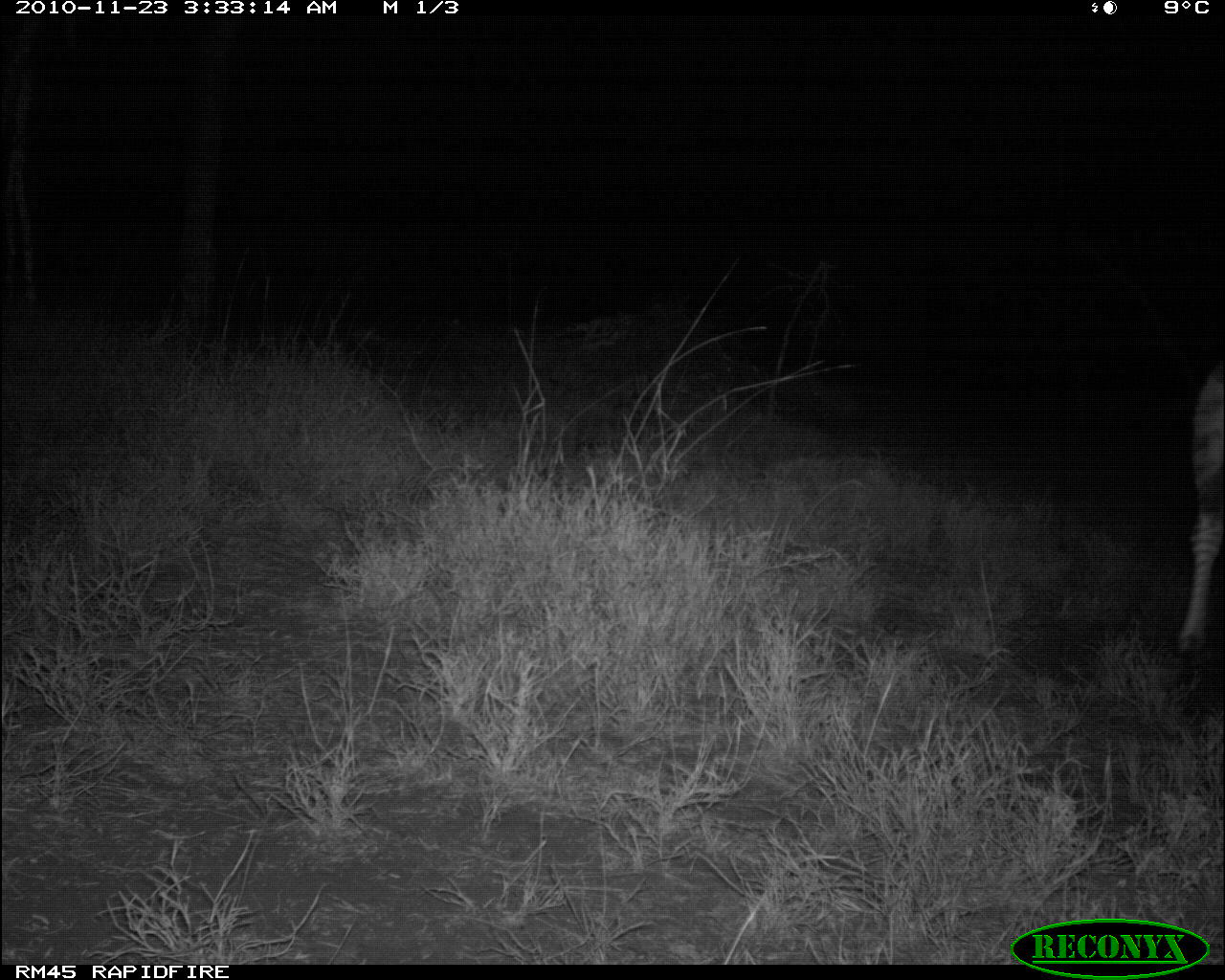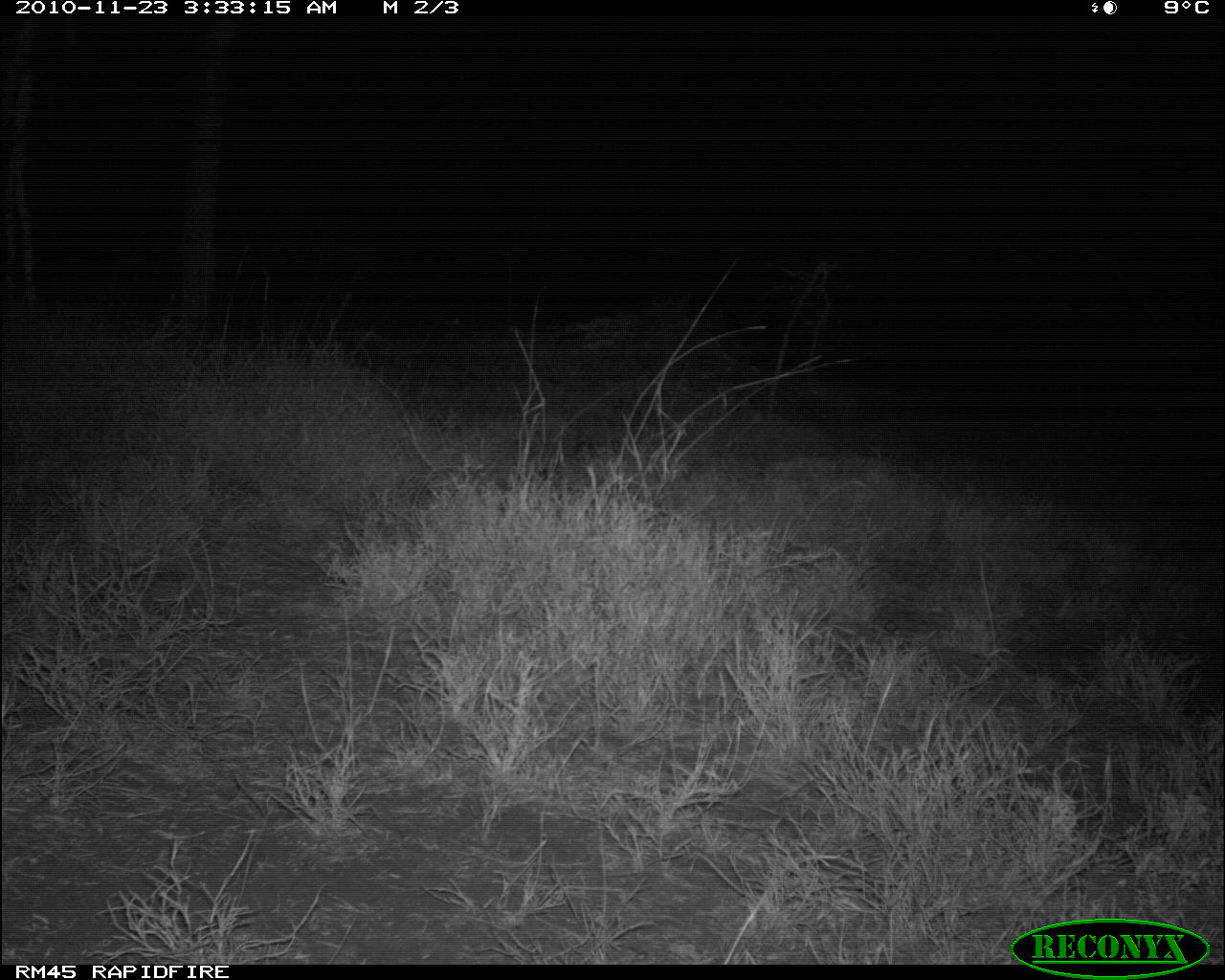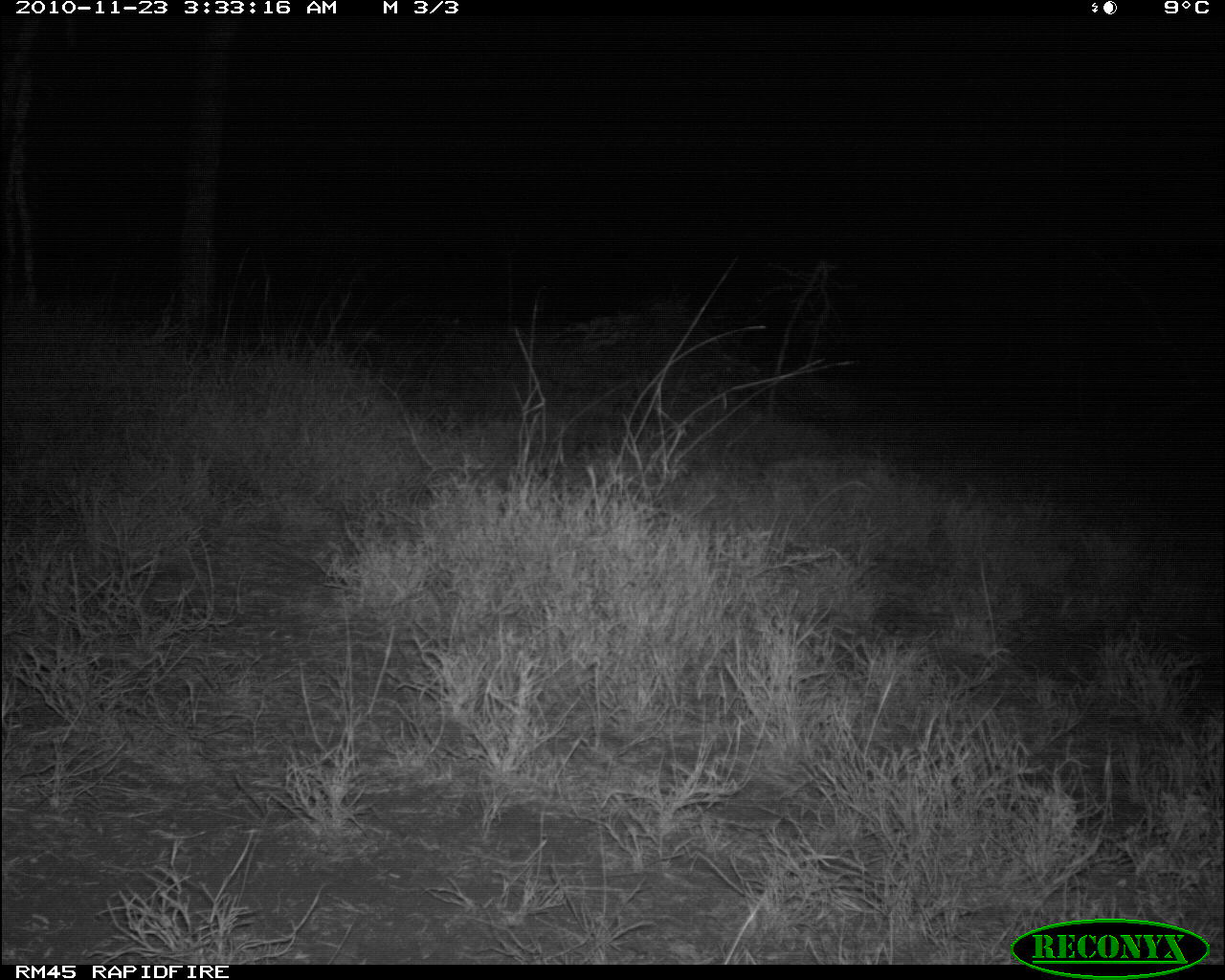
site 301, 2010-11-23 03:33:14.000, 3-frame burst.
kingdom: Animalia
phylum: Chordata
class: Mammalia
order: Perissodactyla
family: Equidae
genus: Equus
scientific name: Equus quagga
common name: plains zebra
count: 1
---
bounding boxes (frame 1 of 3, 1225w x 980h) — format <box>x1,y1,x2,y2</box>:
equus quagga: <box>1172,354,1225,664</box>